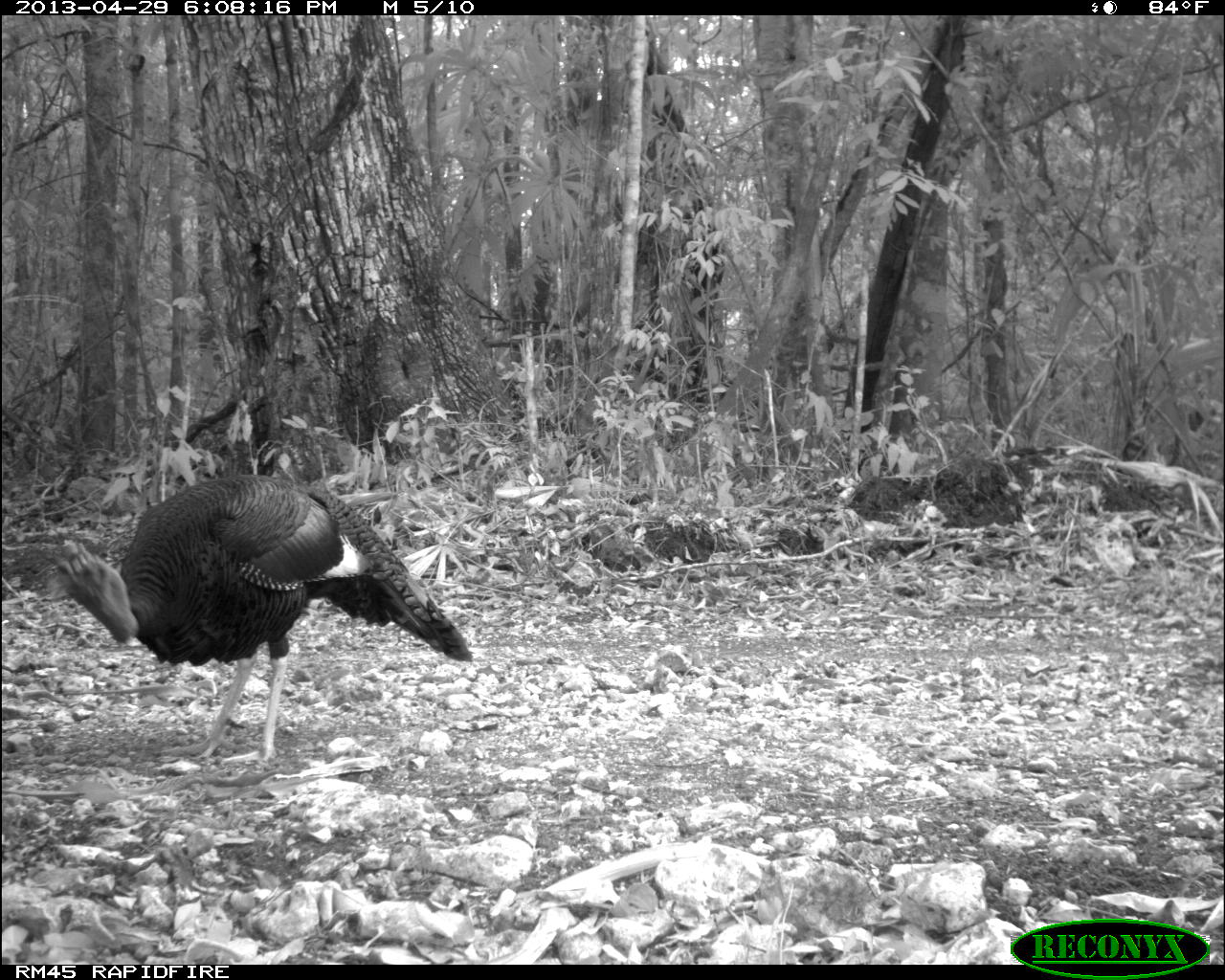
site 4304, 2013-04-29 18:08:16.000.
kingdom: Animalia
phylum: Chordata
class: Aves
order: Galliformes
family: Phasianidae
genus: Meleagris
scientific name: Meleagris ocellata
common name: ocellated turkey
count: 1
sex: male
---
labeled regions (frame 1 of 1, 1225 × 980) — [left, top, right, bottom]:
meleagris ocellata: [53, 470, 474, 769]